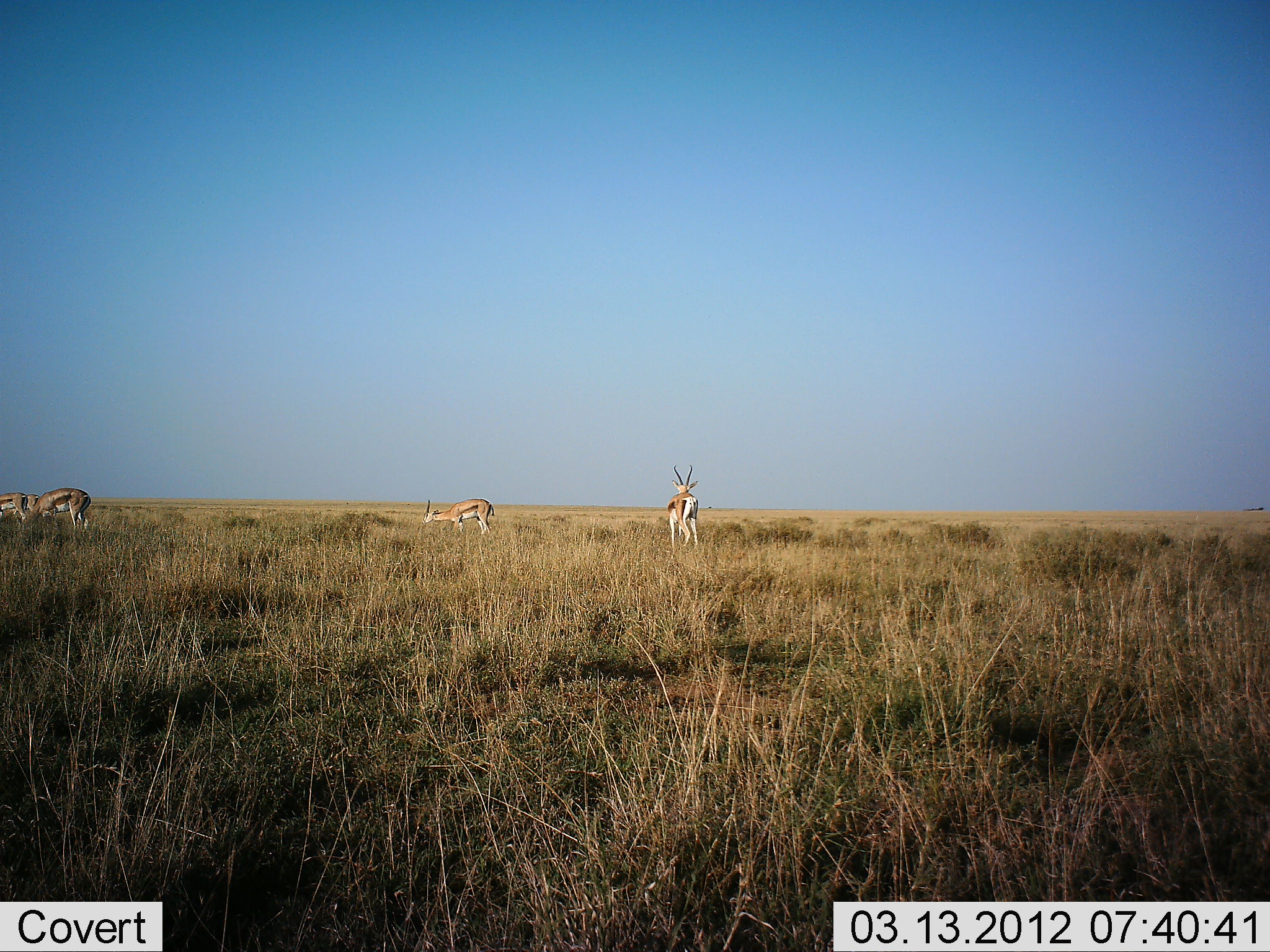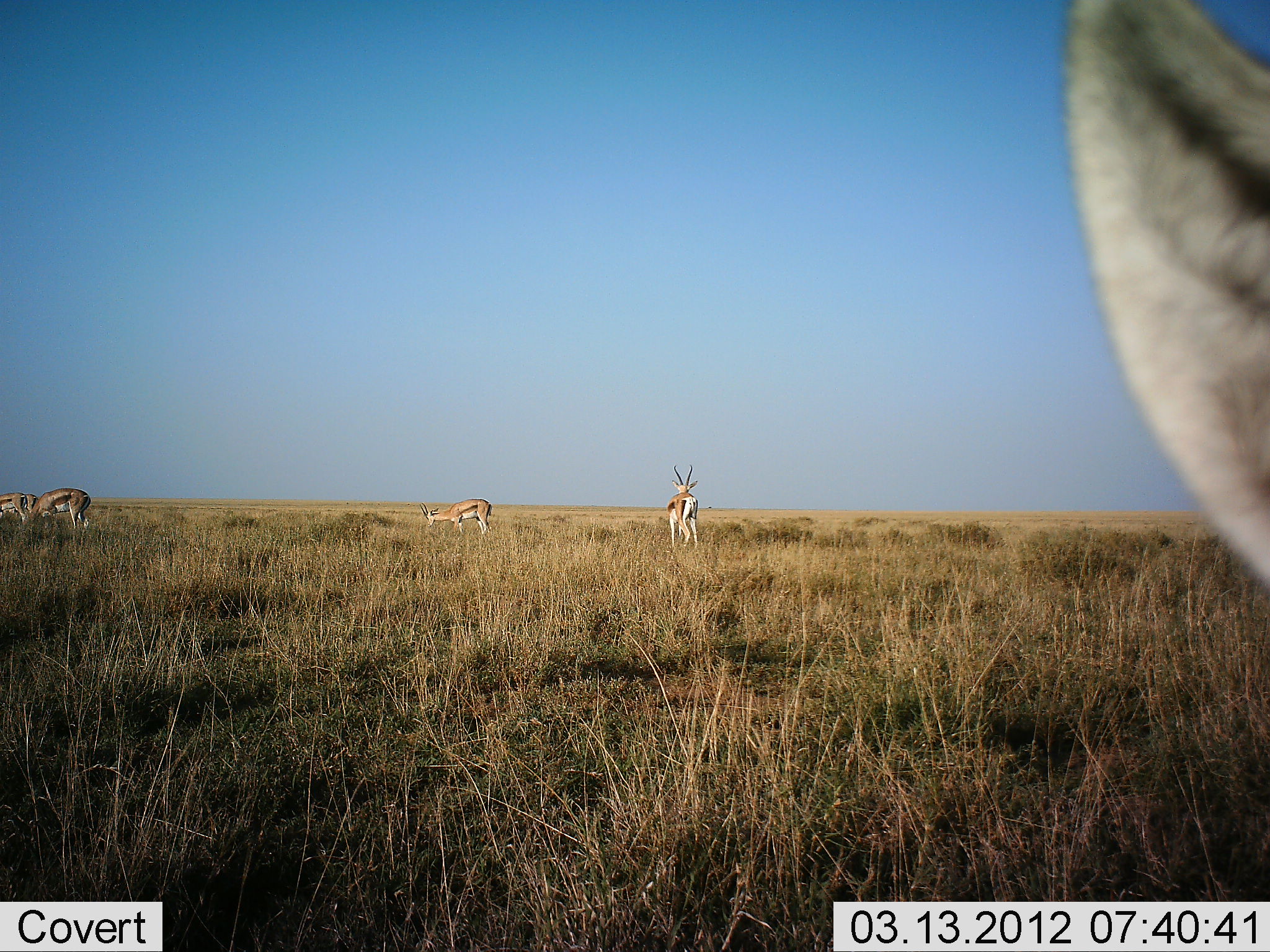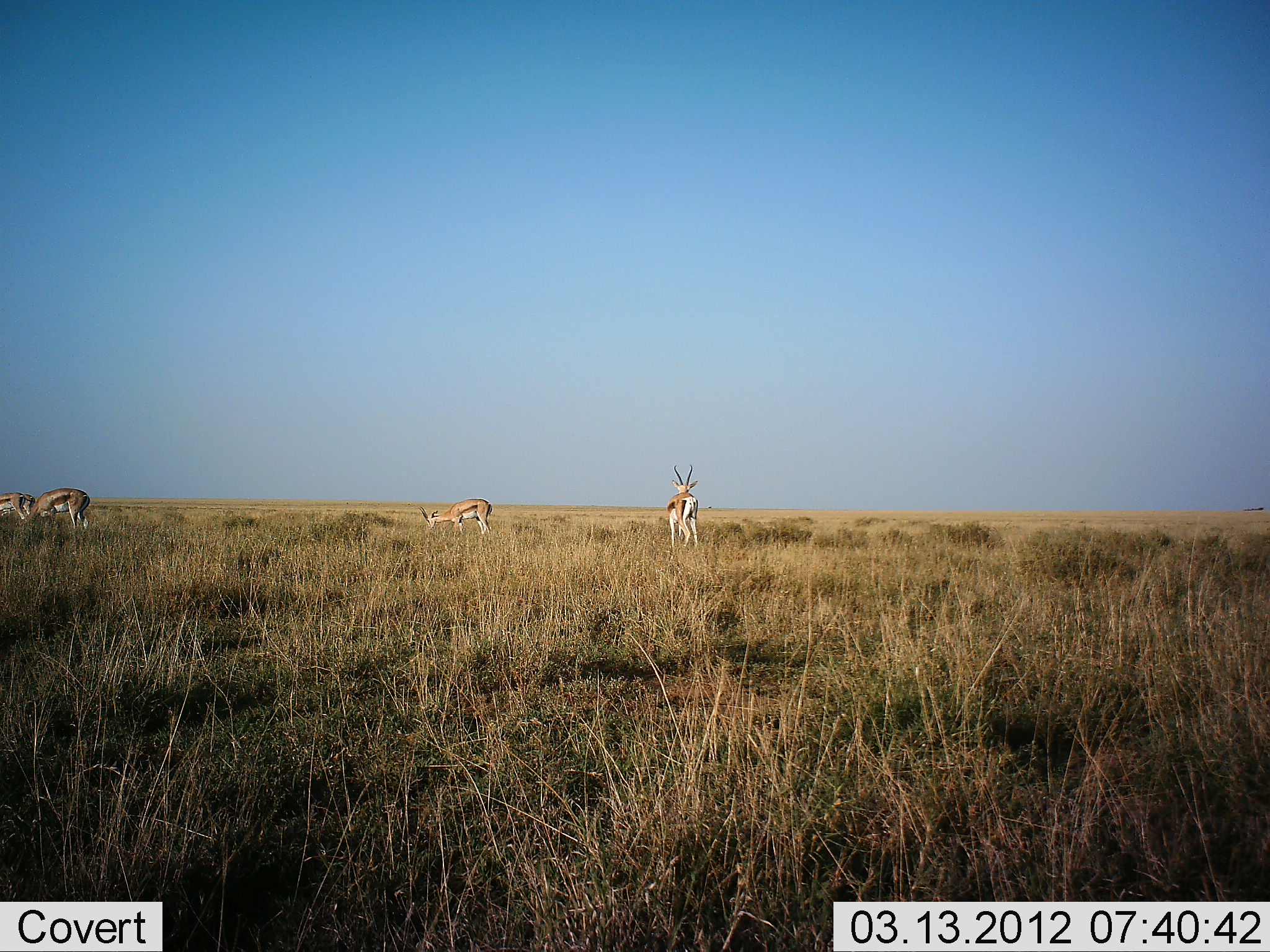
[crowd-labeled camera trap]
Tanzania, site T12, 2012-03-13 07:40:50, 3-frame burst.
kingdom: Animalia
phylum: Chordata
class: Mammalia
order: Artiodactyla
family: Bovidae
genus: Eudorcas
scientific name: Eudorcas thomsonii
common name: thomson's gazelle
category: gazellethomsons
Gazellethomsons (thomson's gazelle) (Eudorcas thomsonii), count 5. Behavior (volunteer vote fractions): standing 61%, resting 6%, moving 17%, interacting 0%. Young present (vote fraction): 0%. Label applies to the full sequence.